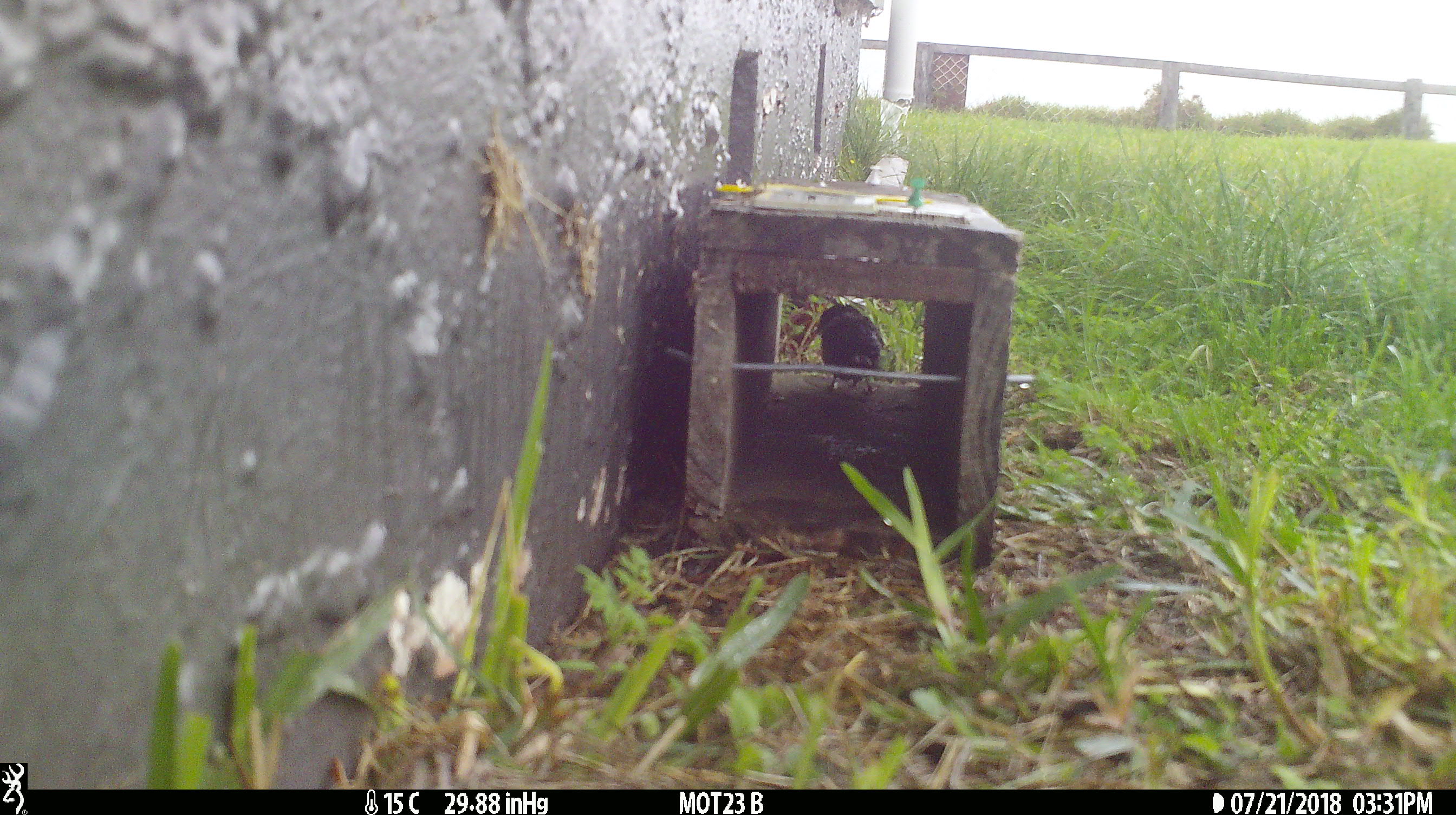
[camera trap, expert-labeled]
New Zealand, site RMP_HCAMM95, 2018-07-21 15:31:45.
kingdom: Animalia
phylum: Chordata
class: Aves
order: Passeriformes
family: Passeridae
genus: Passer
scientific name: Passer domesticus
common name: house sparrow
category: sparrow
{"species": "sparrow (house sparrow) (Passer domesticus)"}